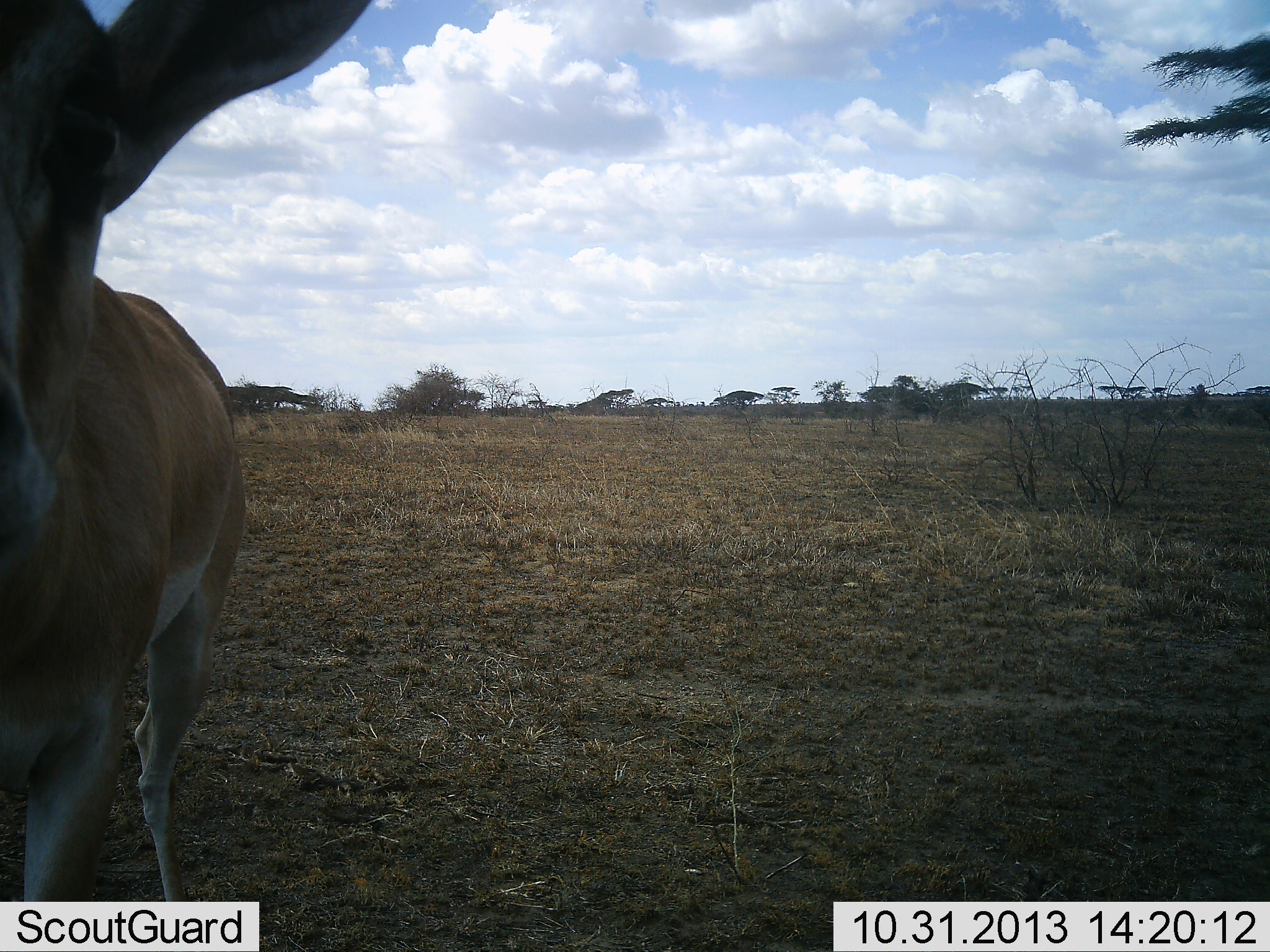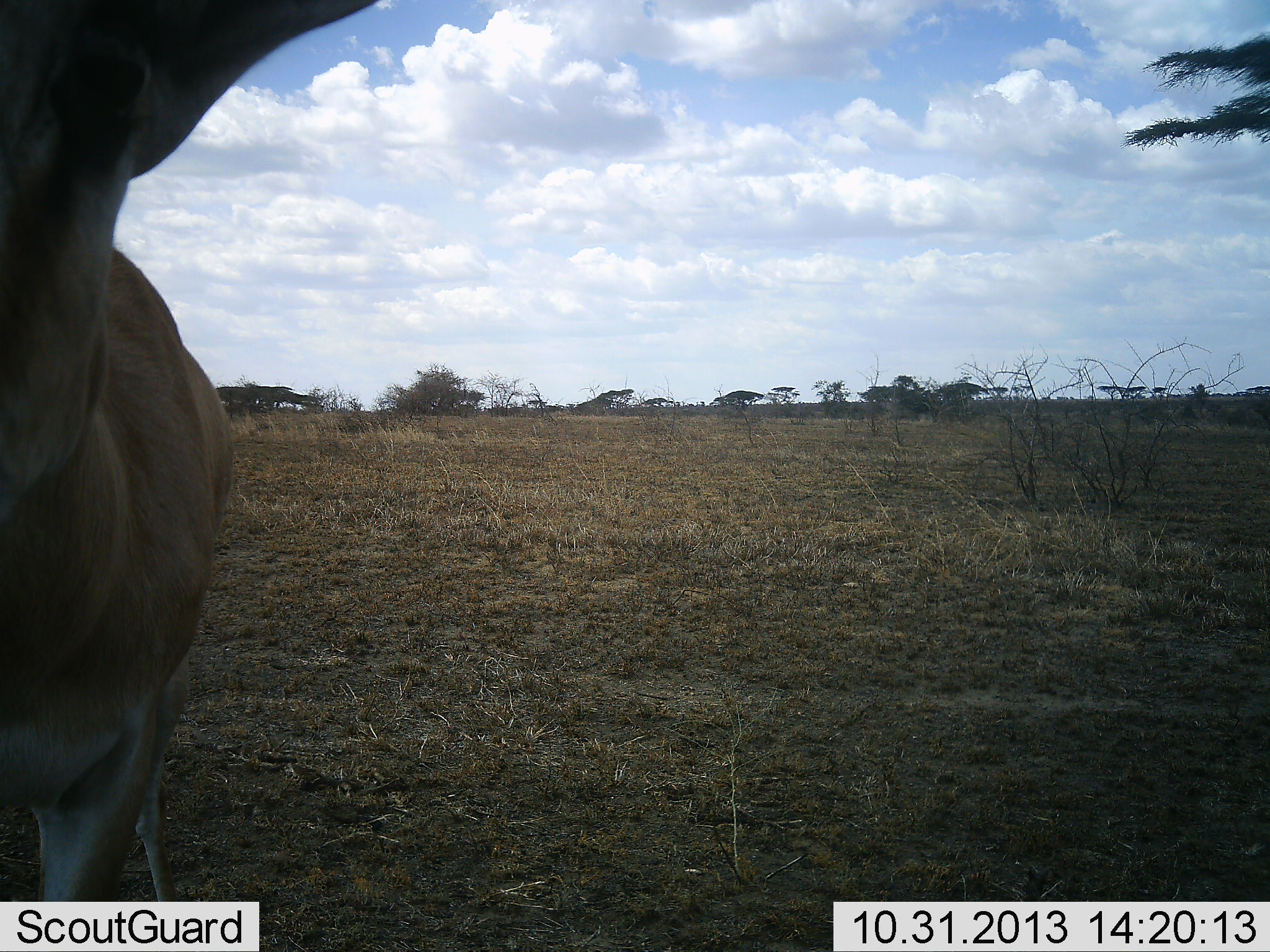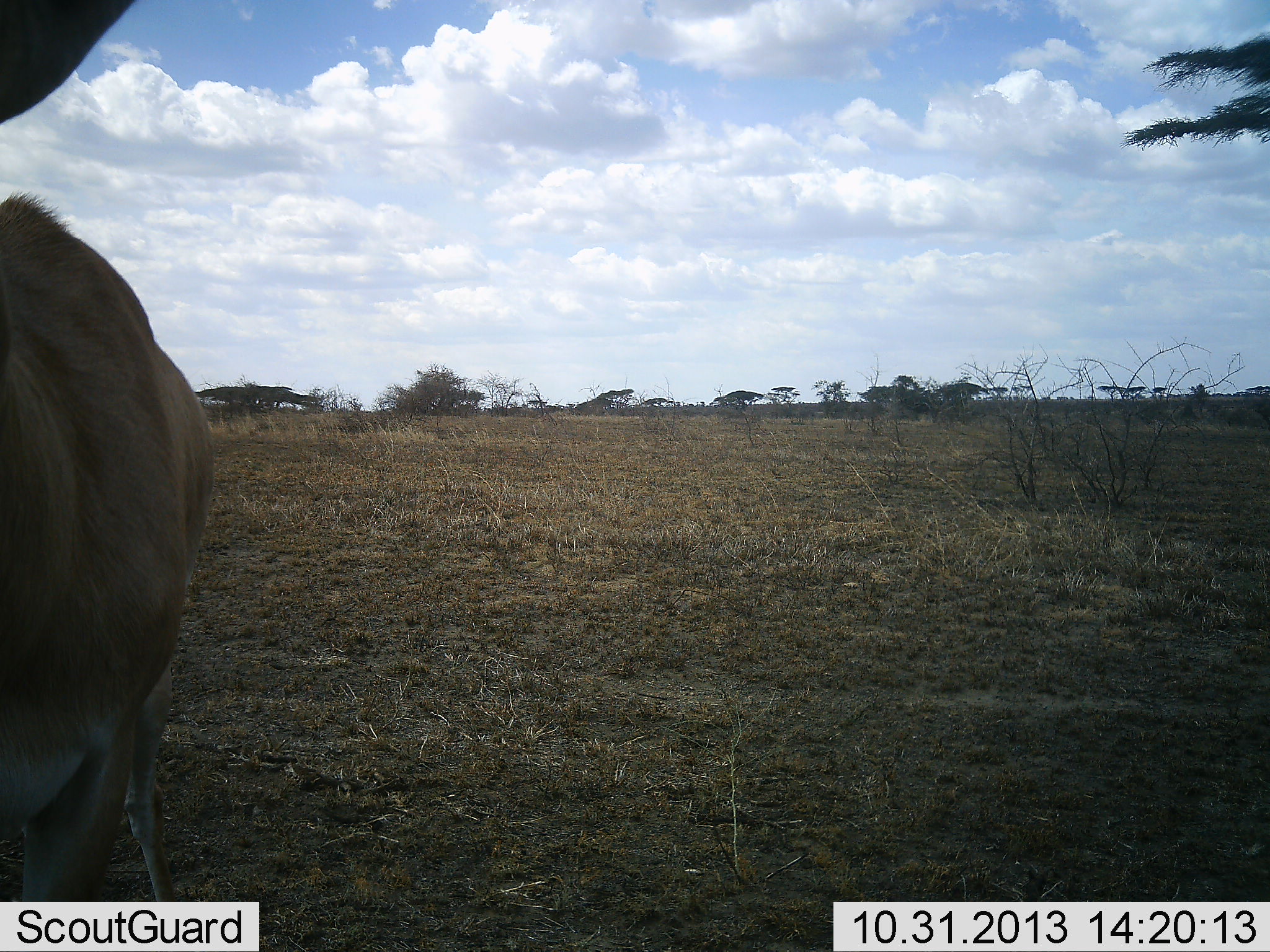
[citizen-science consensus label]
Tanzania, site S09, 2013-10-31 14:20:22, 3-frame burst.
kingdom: Animalia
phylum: Chordata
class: Mammalia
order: Artiodactyla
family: Bovidae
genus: Nanger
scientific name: Nanger granti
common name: grant's gazelle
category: gazellegrants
Gazellegrants (grant's gazelle) (Nanger granti), count 1. Behavior (volunteer vote fractions): standing 67%, resting 0%, moving 38%, interacting 5%. Young present (vote fraction): 0%. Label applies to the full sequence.